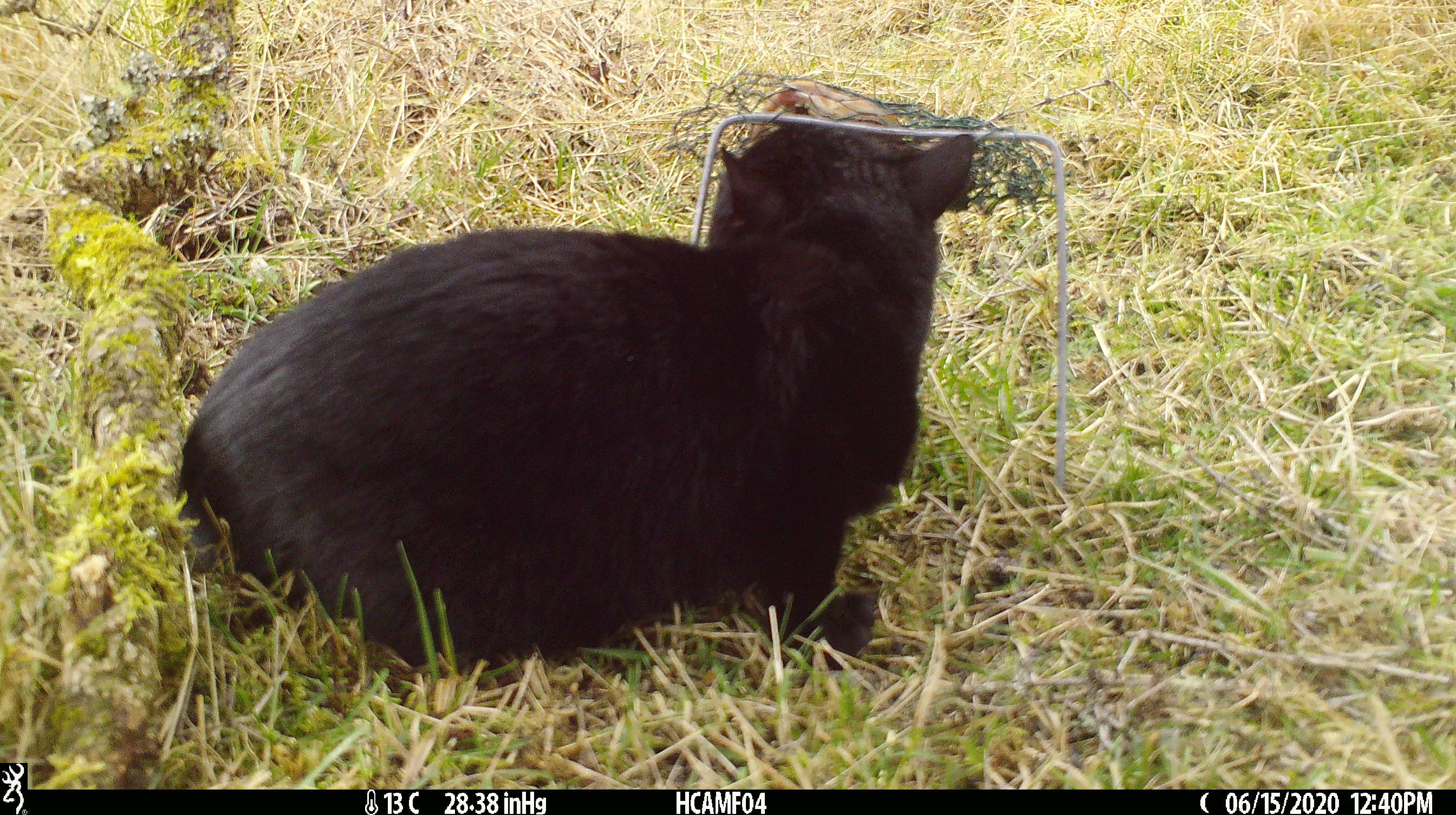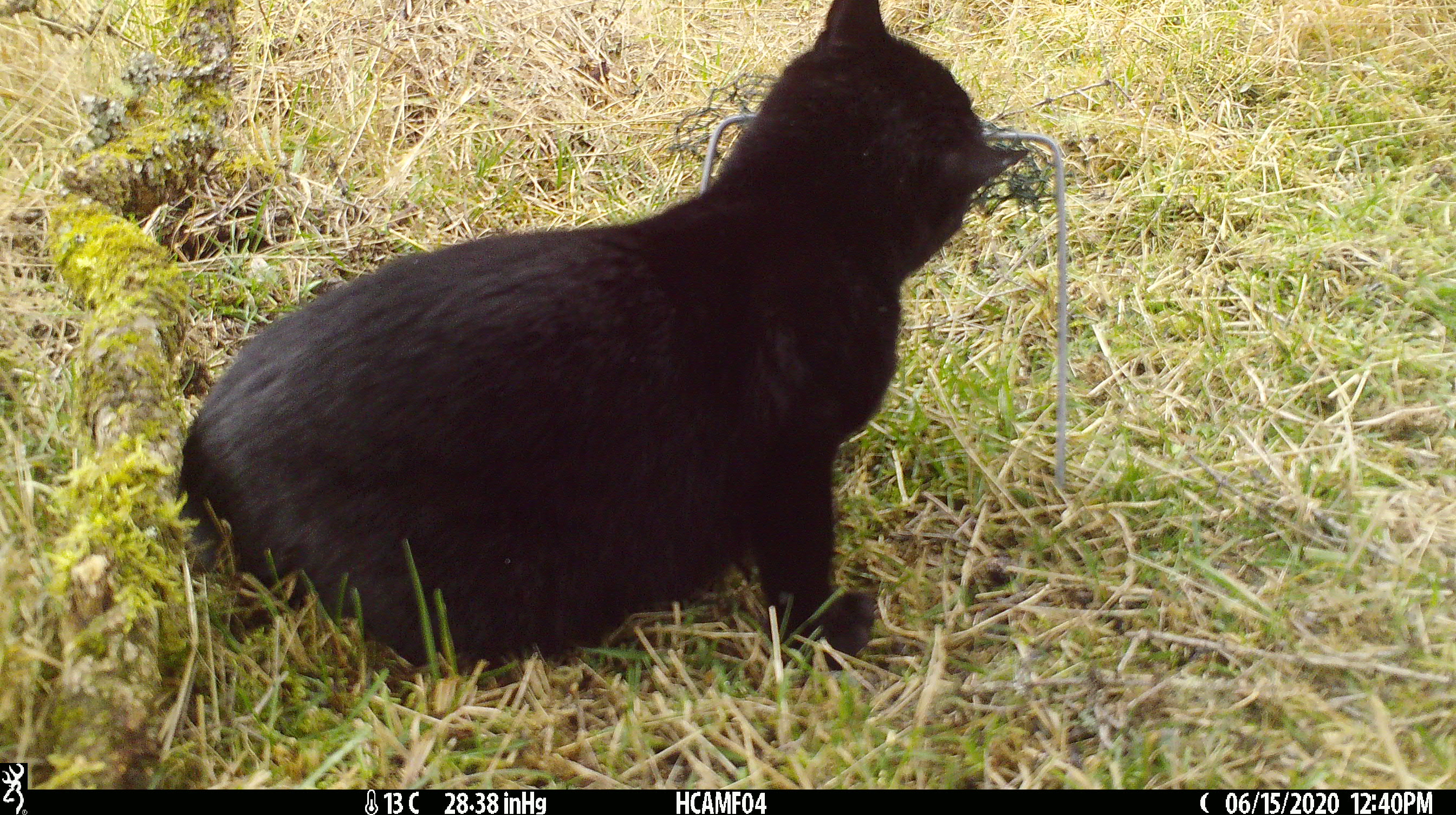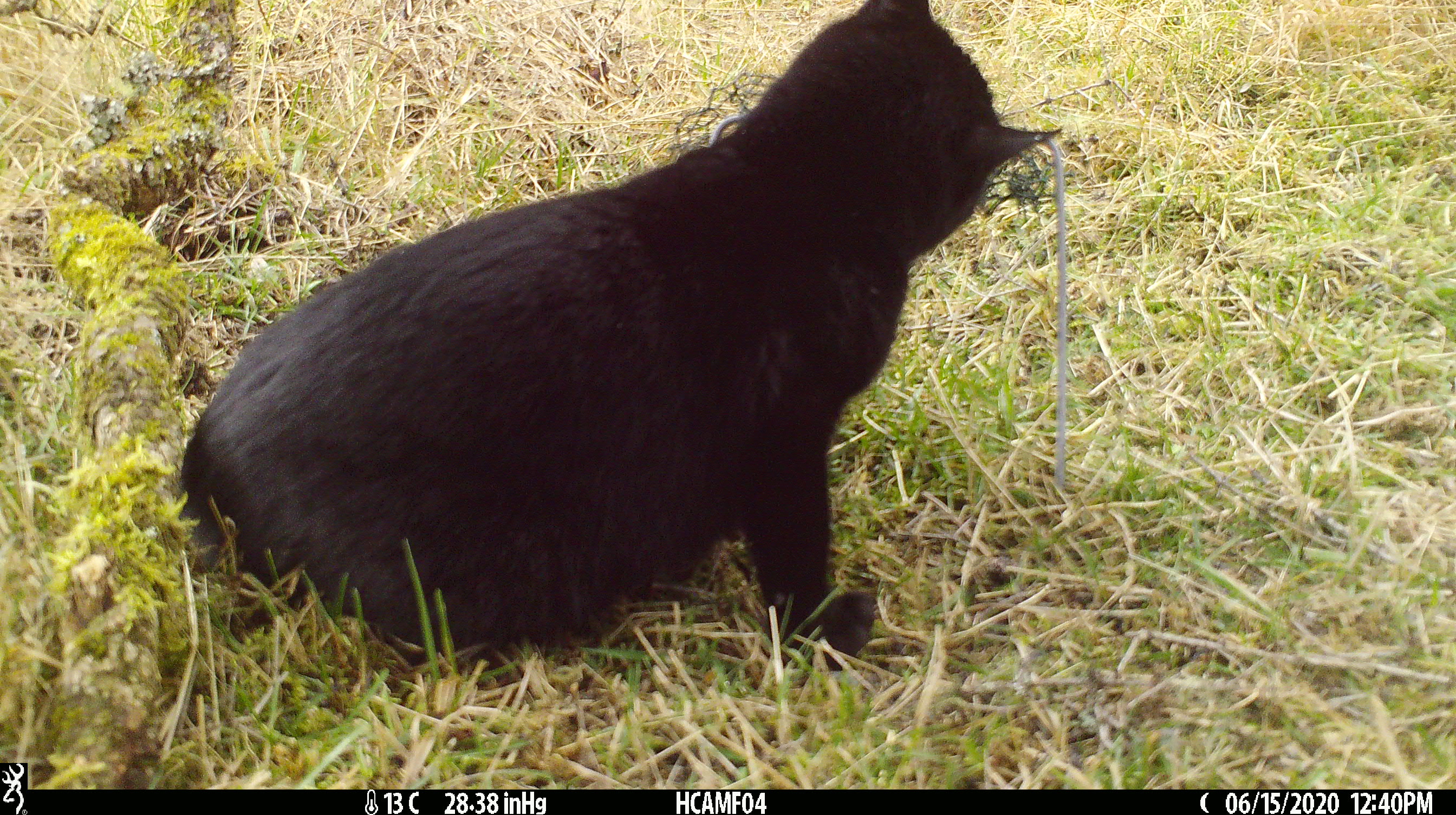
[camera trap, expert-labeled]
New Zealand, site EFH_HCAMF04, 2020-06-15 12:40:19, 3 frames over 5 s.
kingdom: Animalia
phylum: Chordata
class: Mammalia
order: Carnivora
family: Felidae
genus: Felis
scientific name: Felis catus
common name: domestic cat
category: cat